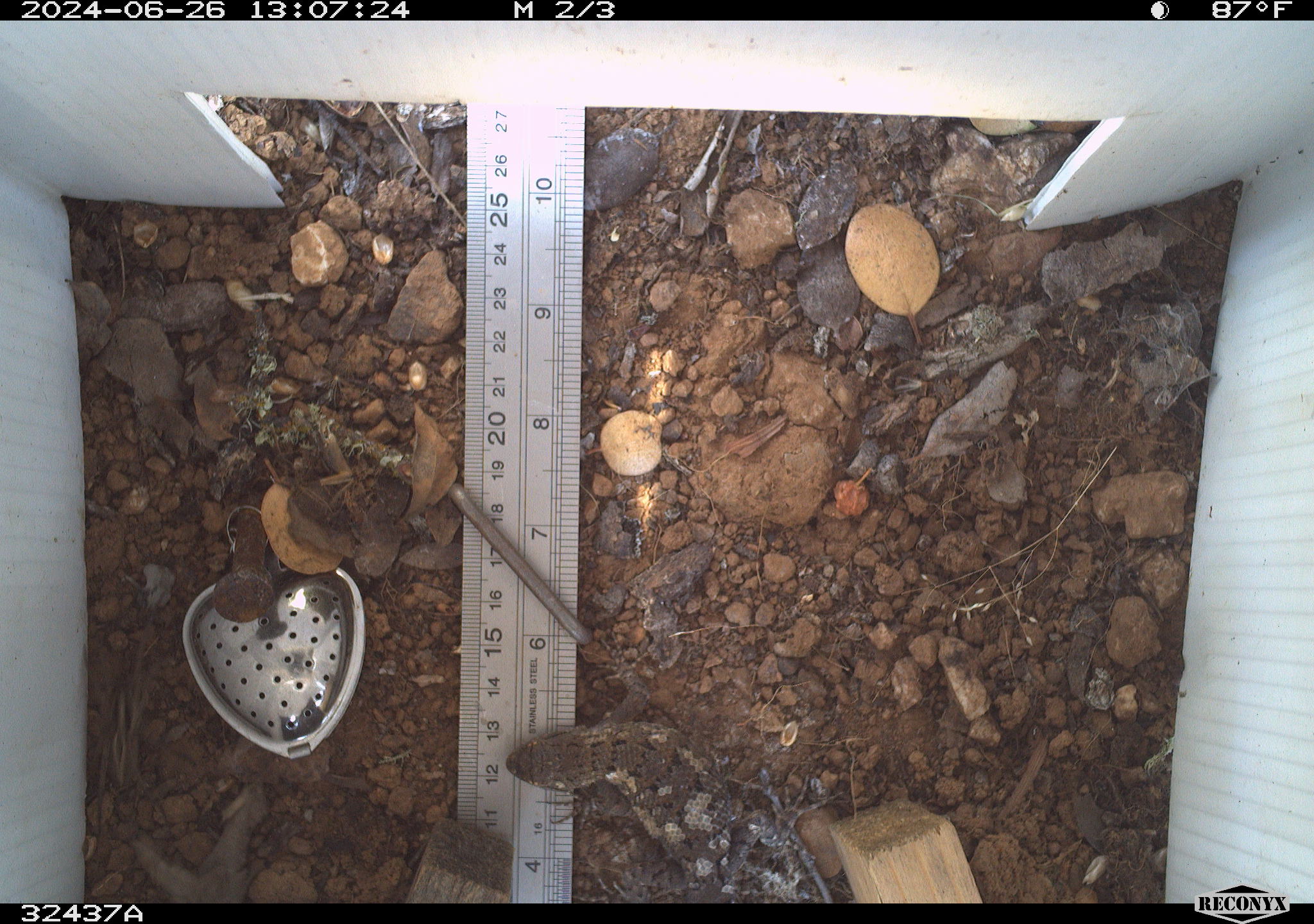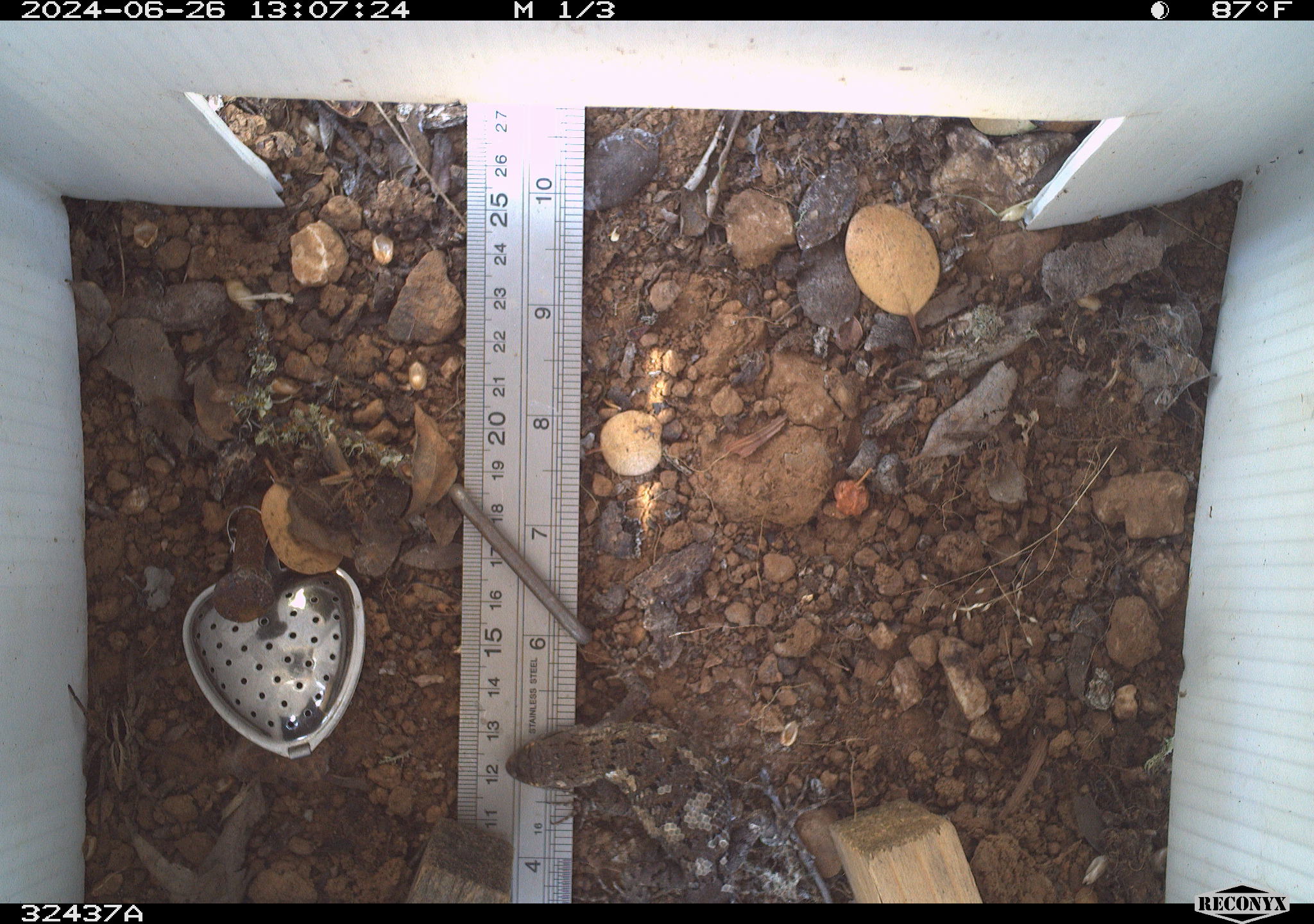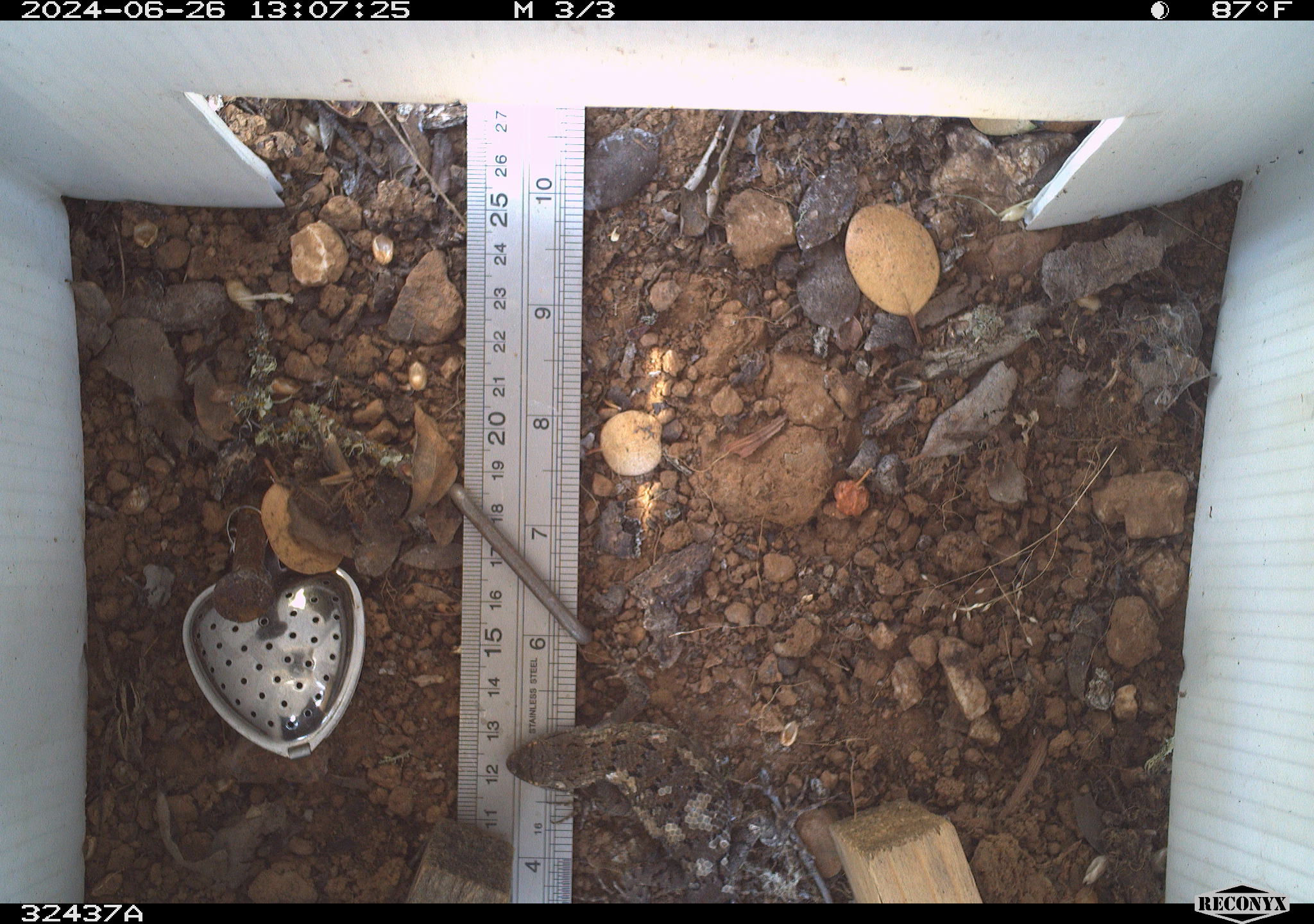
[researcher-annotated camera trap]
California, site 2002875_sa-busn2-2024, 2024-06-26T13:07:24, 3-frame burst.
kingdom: Animalia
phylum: Chordata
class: Reptilia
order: Squamata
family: Phrynosomatidae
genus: Sceloporus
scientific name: Sceloporus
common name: spiny lizards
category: sceloporus species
Sceloporus species (spiny lizards) (Sceloporus).